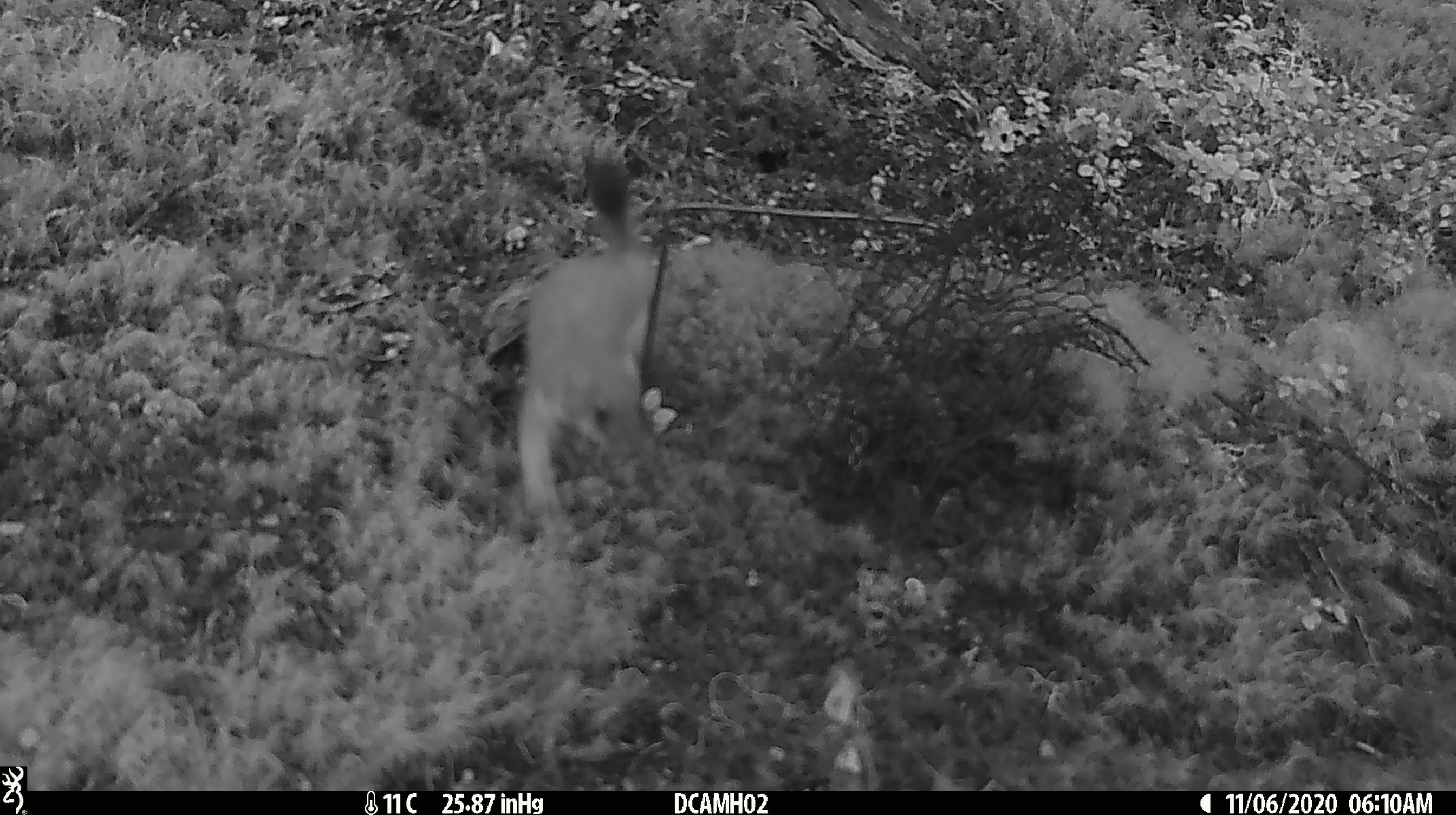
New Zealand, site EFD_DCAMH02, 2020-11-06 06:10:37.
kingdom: Animalia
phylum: Chordata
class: Mammalia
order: Carnivora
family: Mustelidae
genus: Mustela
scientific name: Mustela erminea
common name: stoat